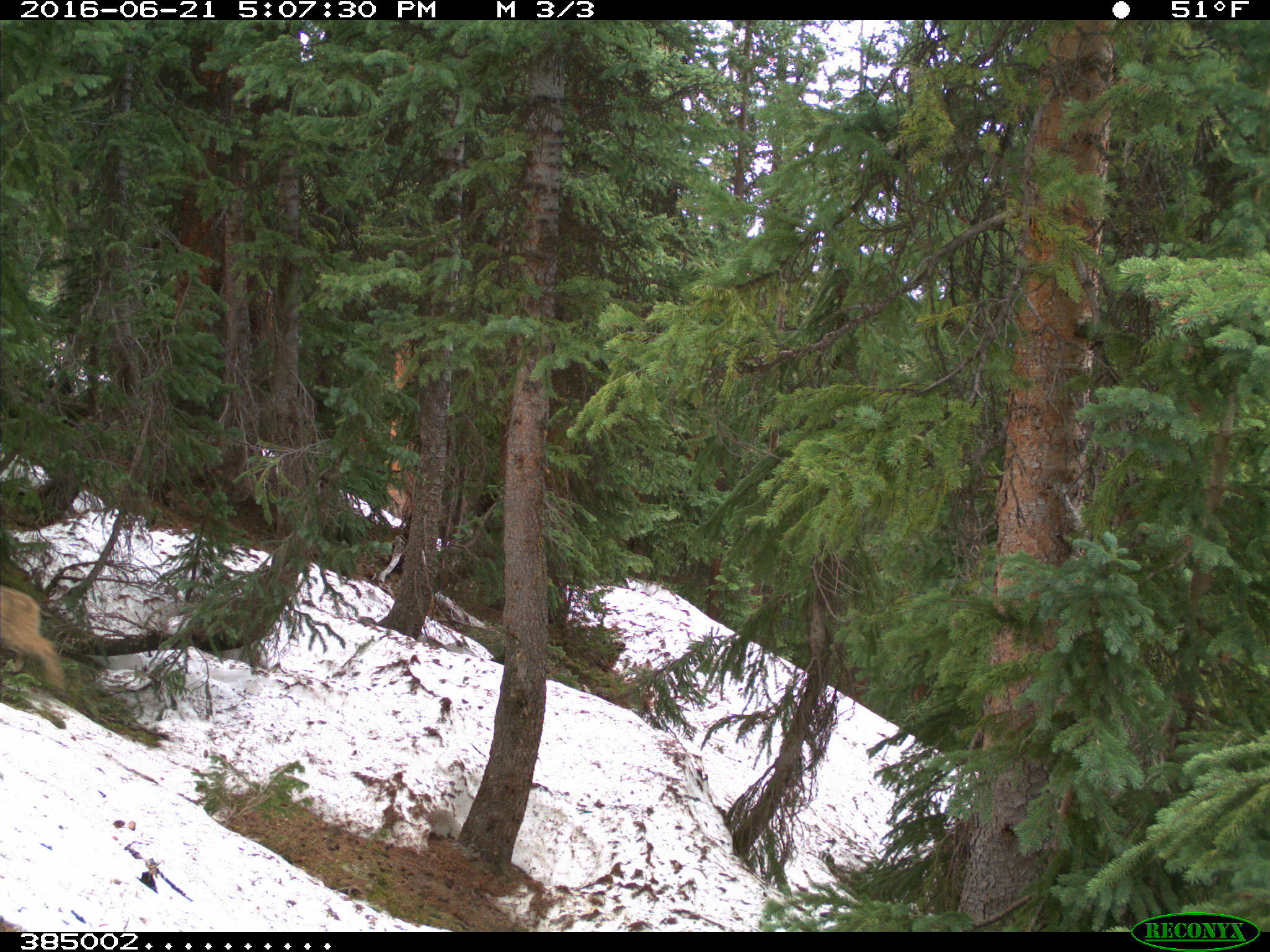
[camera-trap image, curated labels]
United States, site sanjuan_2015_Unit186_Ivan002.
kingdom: Animalia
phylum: Chordata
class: Mammalia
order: Carnivora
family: Felidae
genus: Lynx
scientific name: Lynx rufus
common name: bobcat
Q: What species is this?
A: Lynx rufus (bobcat).